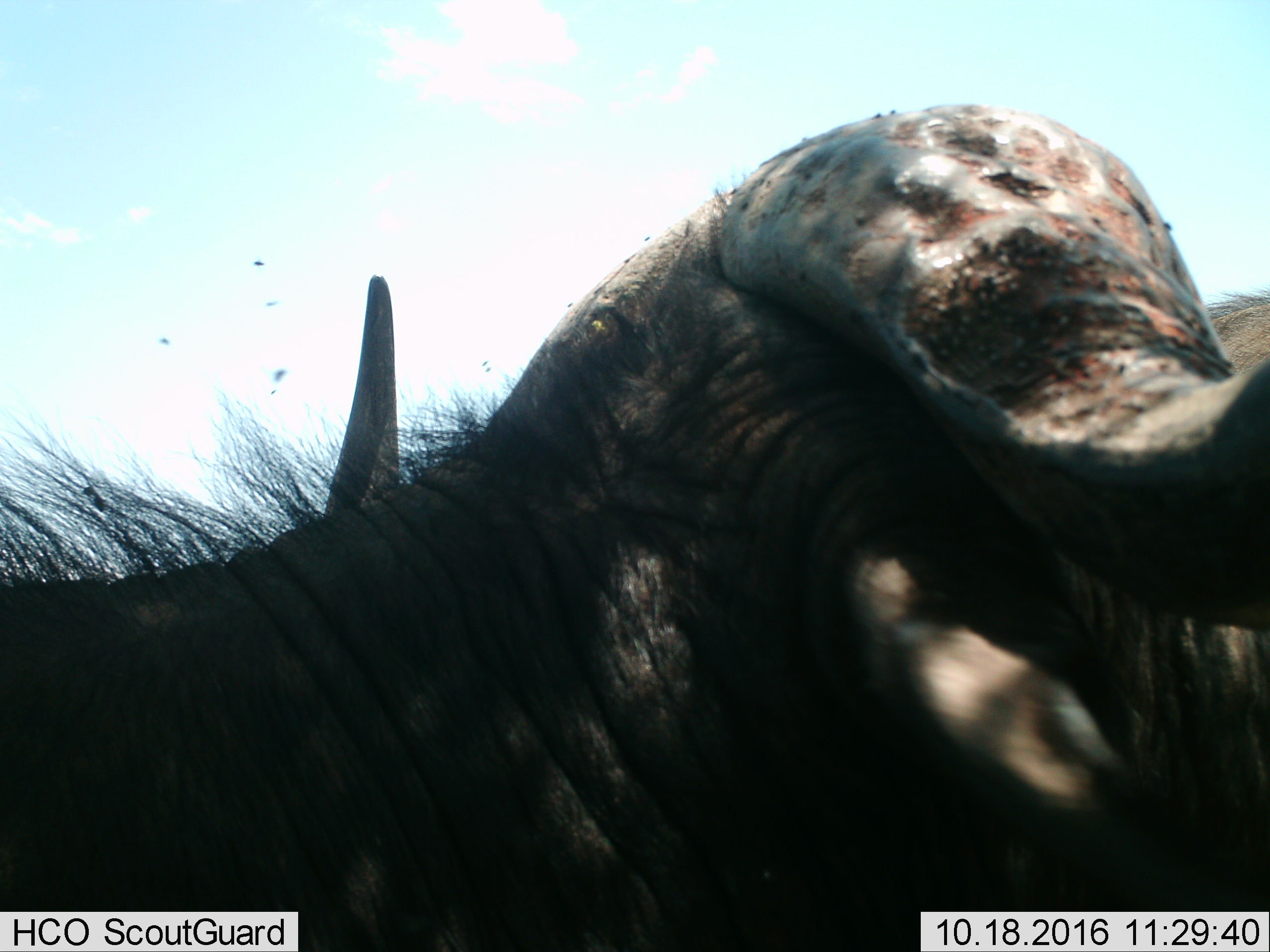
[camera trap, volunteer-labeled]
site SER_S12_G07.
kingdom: Animalia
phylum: Chordata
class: Mammalia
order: Artiodactyla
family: Bovidae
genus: Syncerus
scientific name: Syncerus caffer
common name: african buffalo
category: buffalo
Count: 1.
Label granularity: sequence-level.